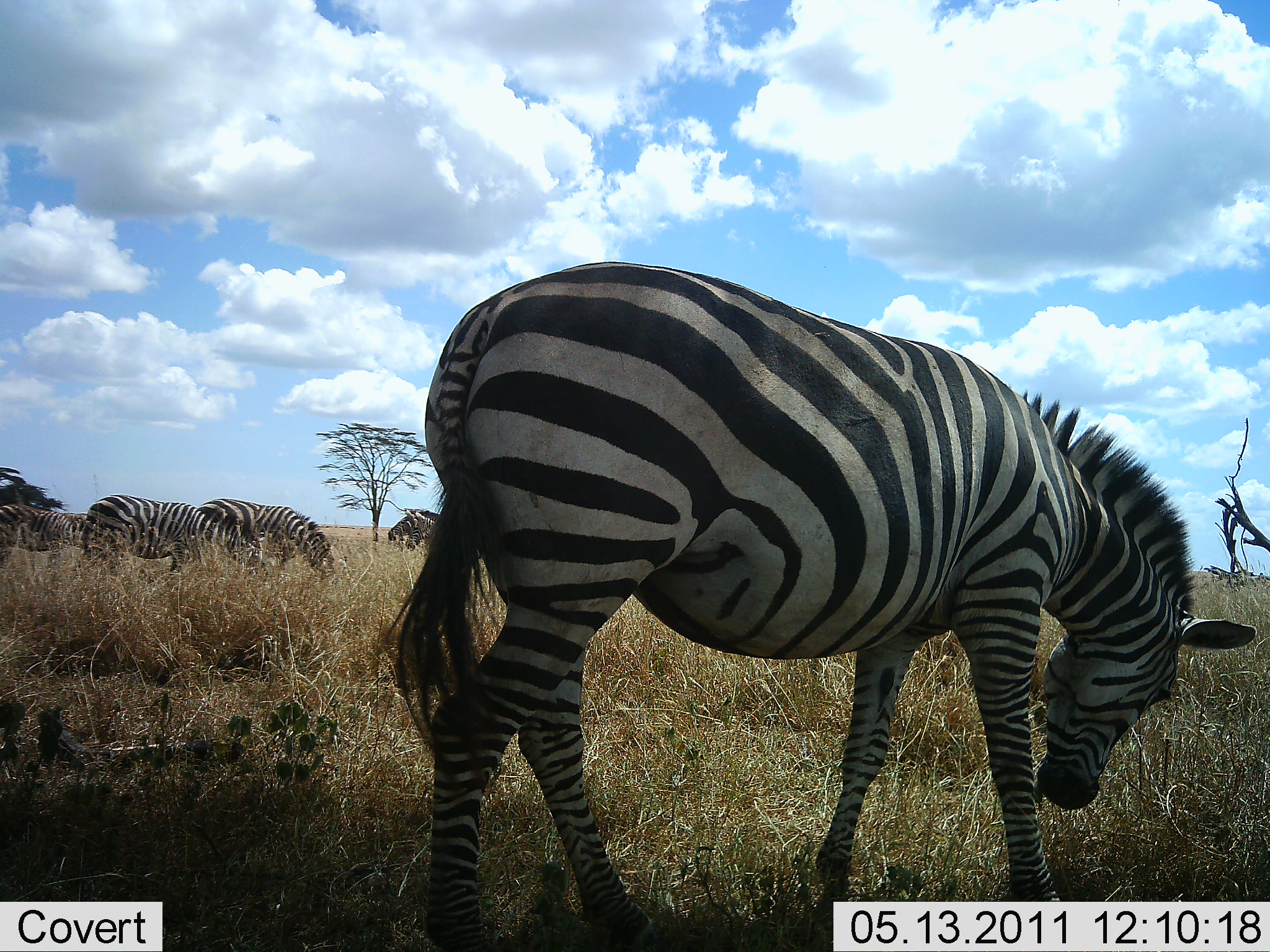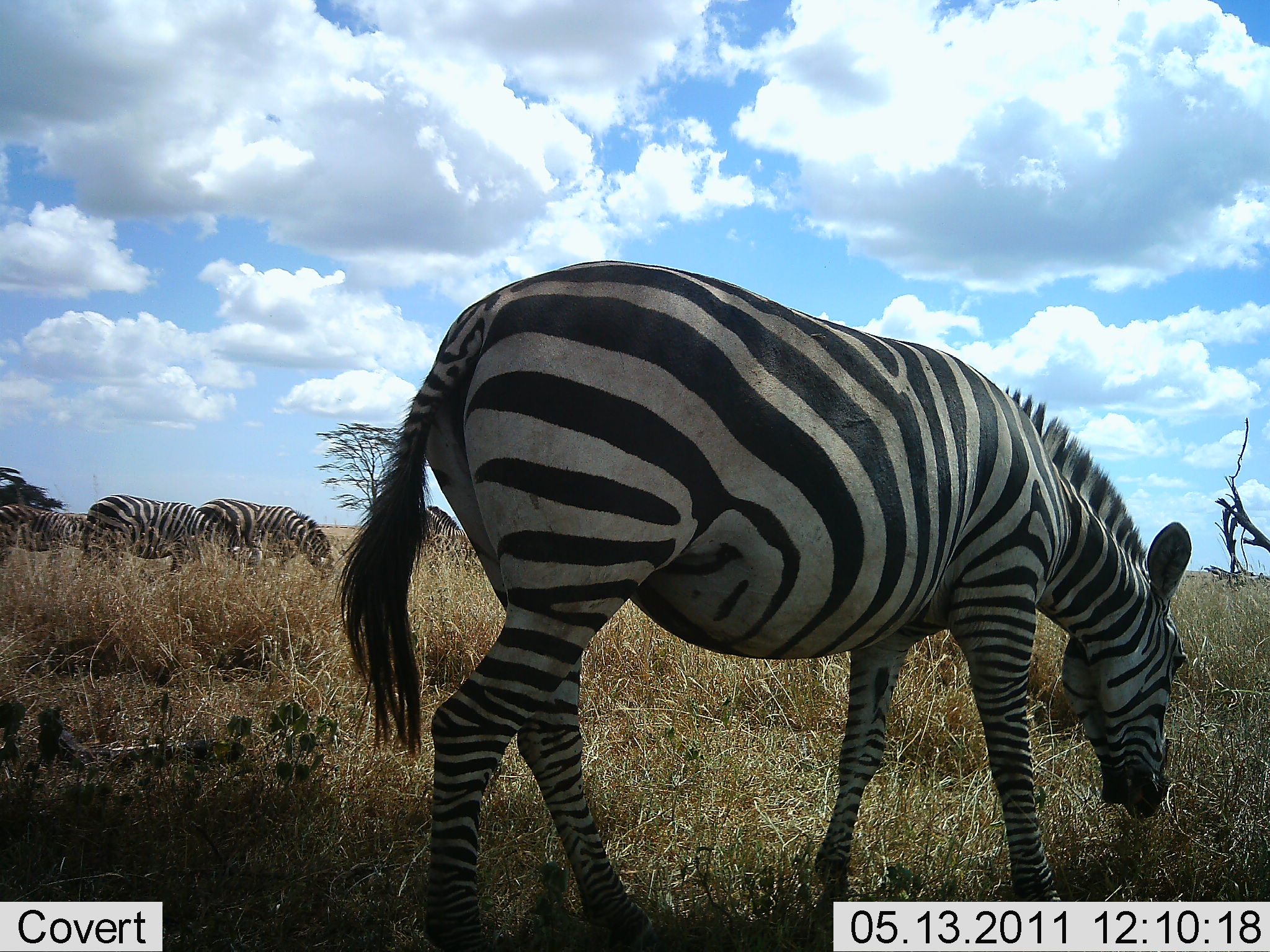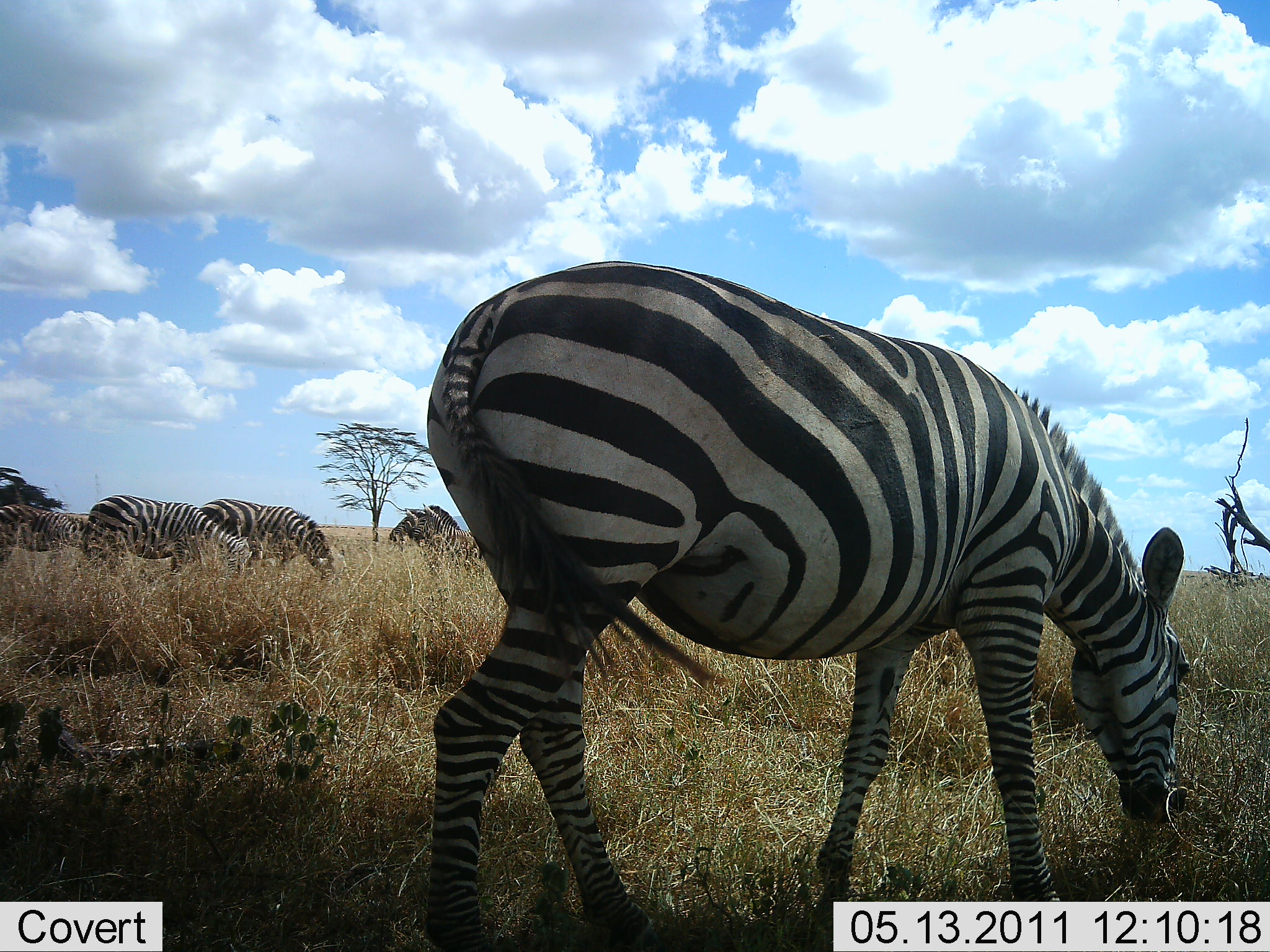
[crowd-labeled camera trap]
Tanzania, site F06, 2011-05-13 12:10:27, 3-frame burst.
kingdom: Animalia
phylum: Chordata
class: Mammalia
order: Perissodactyla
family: Equidae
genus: Equus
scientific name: Equus quagga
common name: plains zebra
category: zebra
Zebra (plains zebra) (Equus quagga), count 6. Behavior (volunteer vote fractions): standing 54%, resting 0%, moving 15%, interacting 0%. Young present (vote fraction): 8%. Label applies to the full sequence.